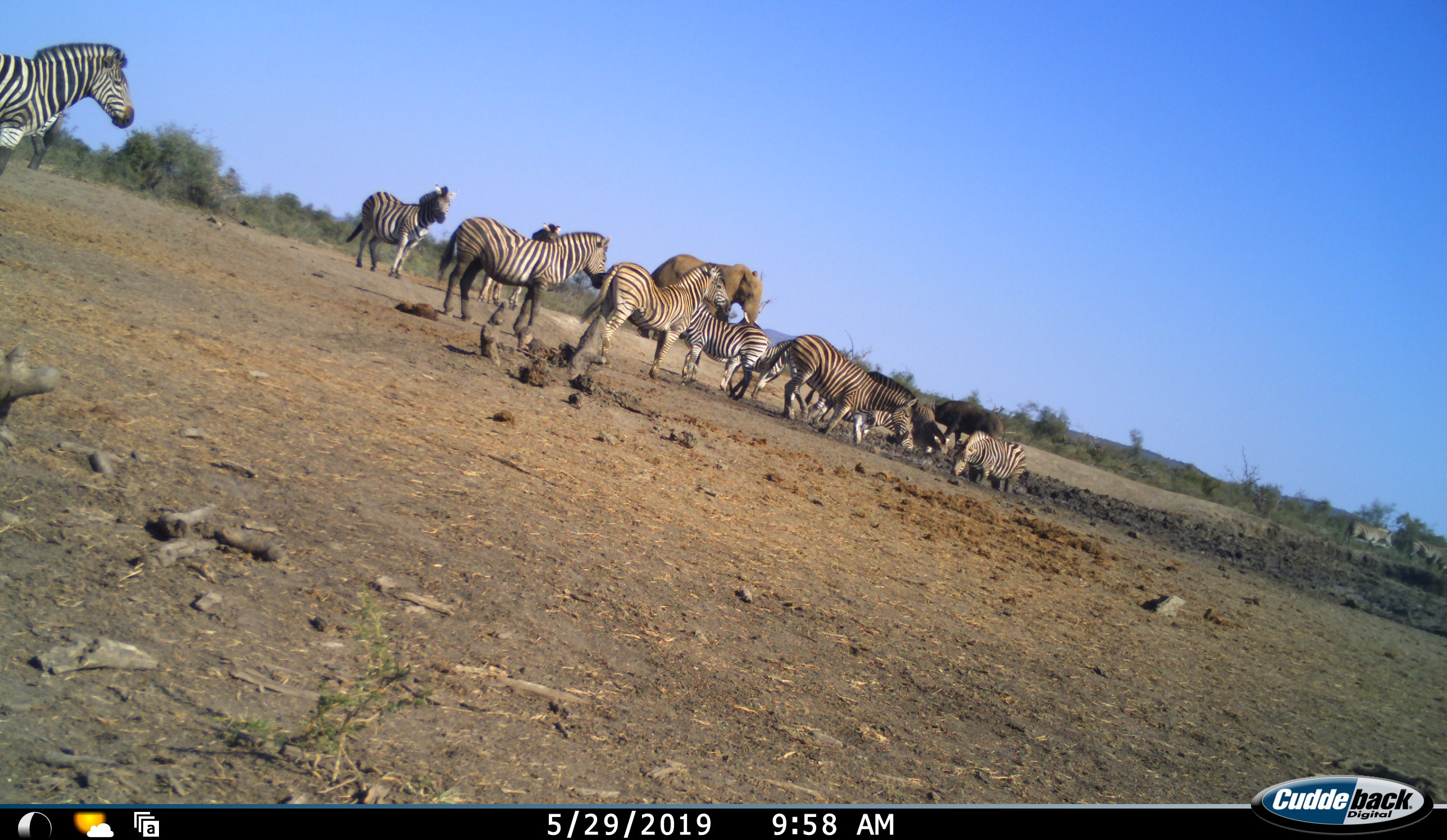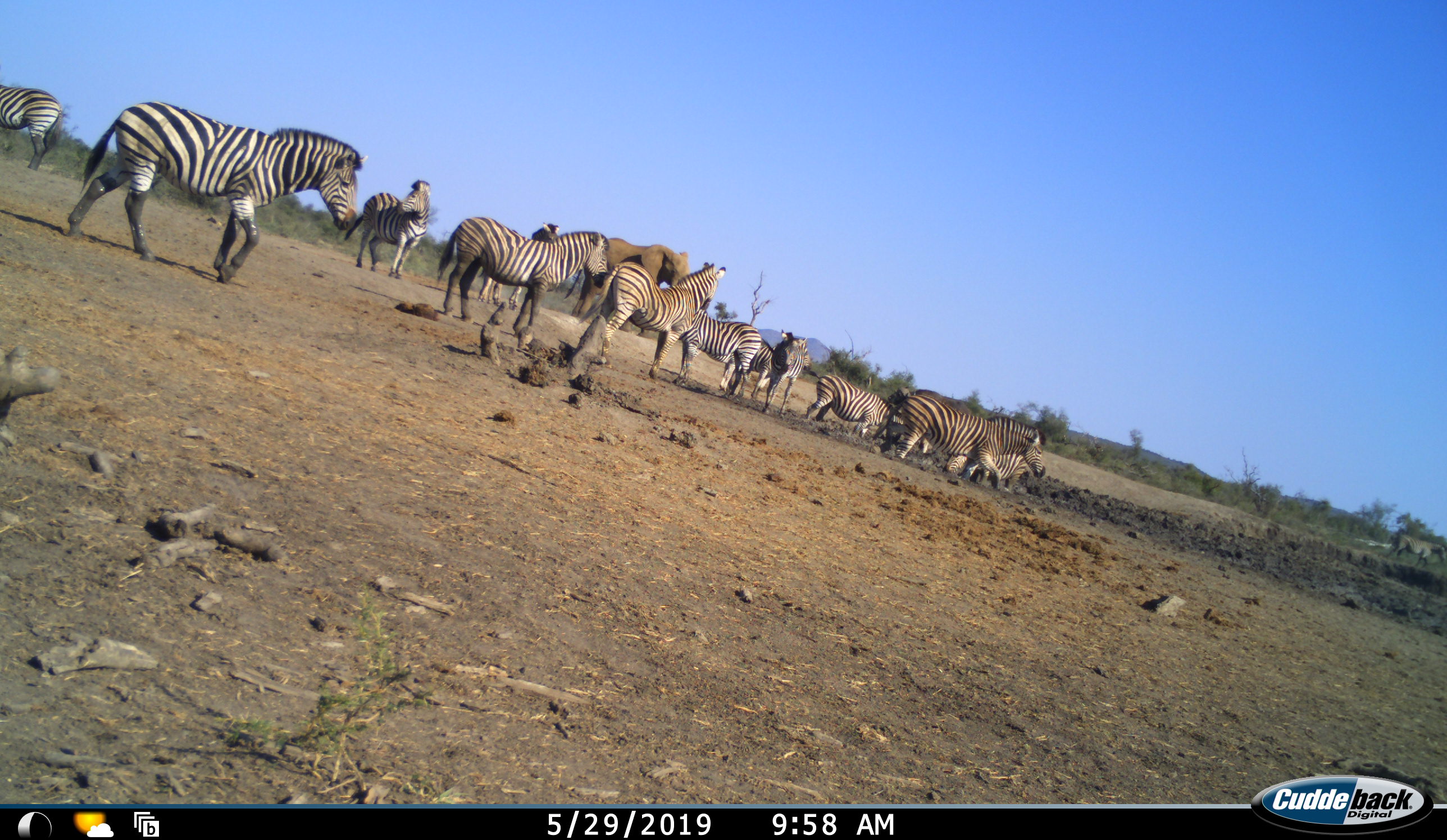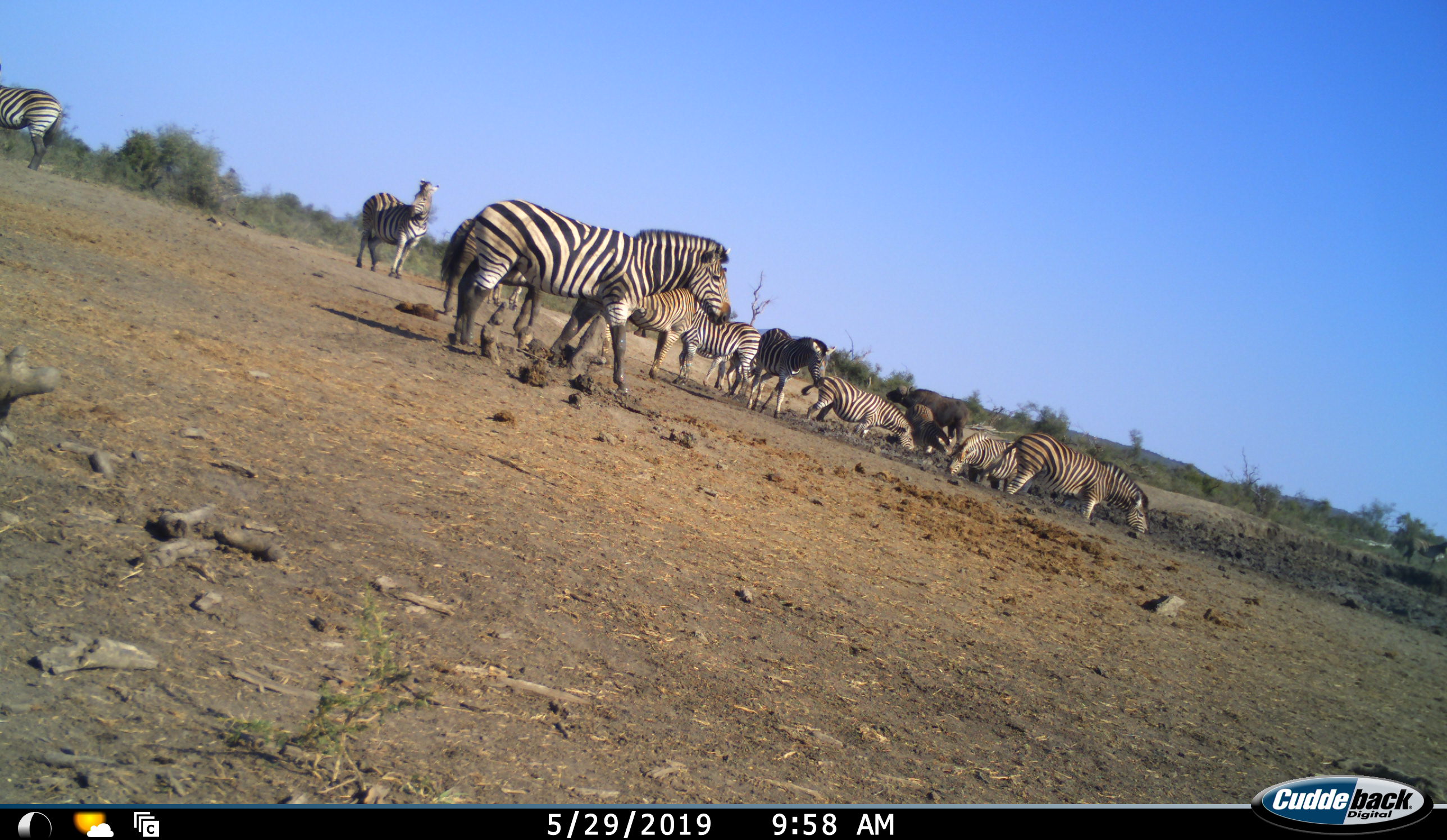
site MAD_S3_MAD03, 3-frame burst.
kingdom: Animalia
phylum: Chordata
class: Mammalia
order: Proboscidea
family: Elephantidae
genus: Loxodonta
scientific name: Loxodonta africana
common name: african bush elephant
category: elephant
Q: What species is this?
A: Elephant (african bush elephant) (Loxodonta africana).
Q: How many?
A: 1.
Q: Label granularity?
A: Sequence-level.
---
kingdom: Animalia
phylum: Chordata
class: Mammalia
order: Perissodactyla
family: Equidae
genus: Equus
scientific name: Equus quagga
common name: plains zebra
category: zebraplains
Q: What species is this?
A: Zebraplains (plains zebra) (Equus quagga).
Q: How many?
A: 11-50.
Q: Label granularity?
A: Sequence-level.